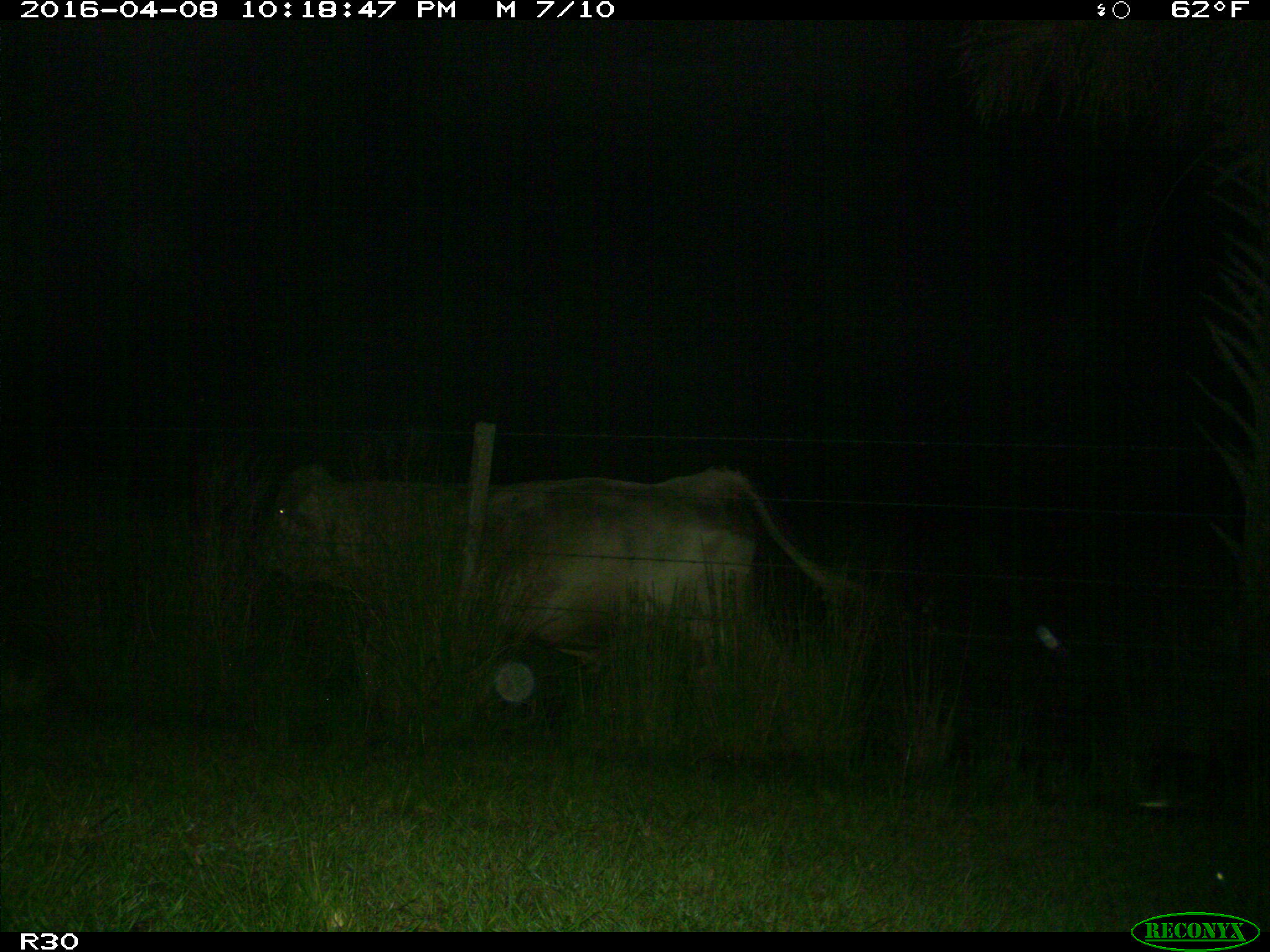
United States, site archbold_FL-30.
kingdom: Animalia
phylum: Chordata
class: Mammalia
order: Artiodactyla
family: Bovidae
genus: Bos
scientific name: Bos taurus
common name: domestic cow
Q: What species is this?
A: Bos taurus (domestic cow).